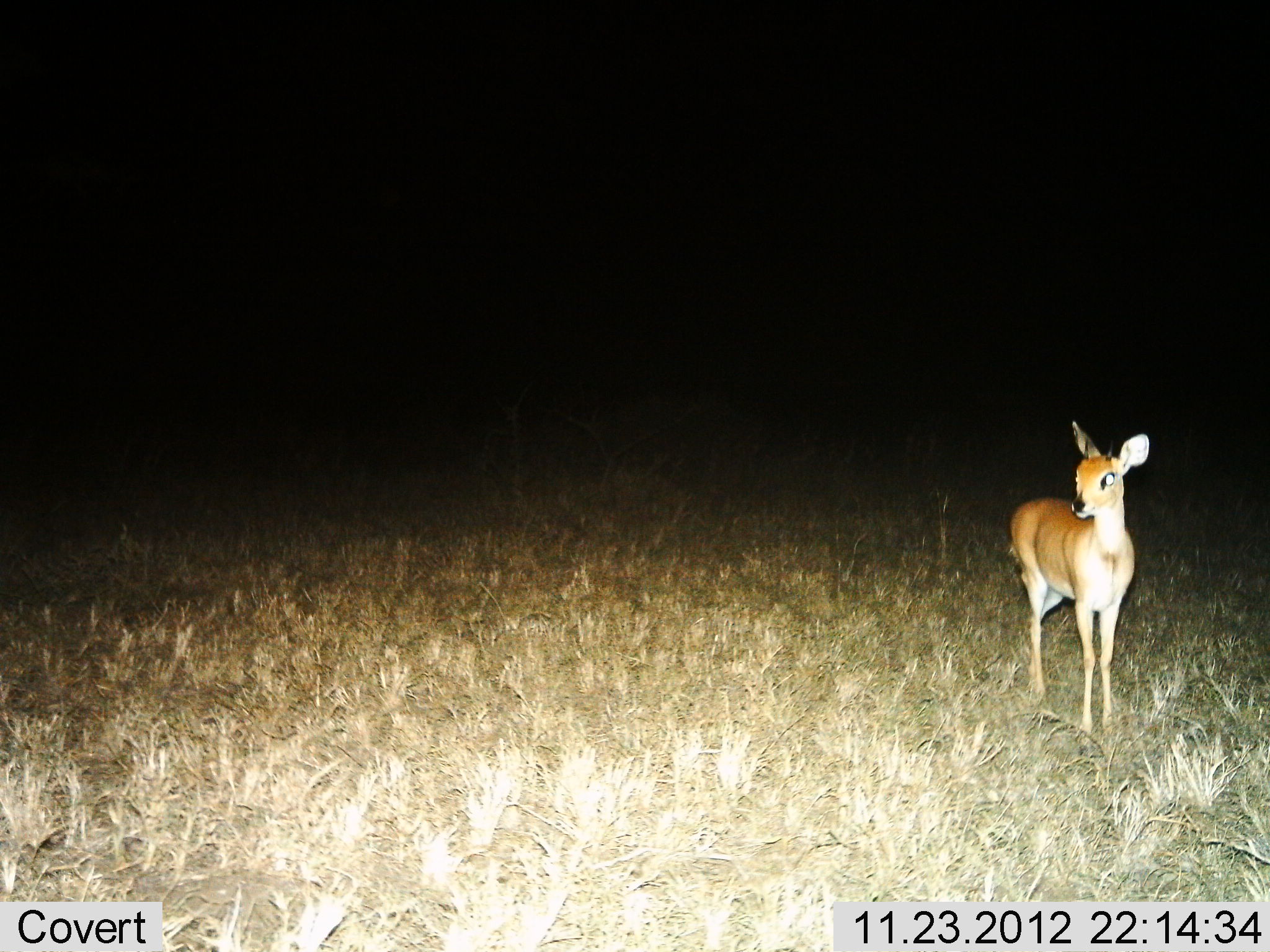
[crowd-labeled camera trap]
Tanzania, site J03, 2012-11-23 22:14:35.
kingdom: Animalia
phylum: Chordata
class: Mammalia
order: Artiodactyla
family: Bovidae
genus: Madoqua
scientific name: Madoqua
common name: dikdik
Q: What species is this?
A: Dikdik (Madoqua).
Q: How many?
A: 1.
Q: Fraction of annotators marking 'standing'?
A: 100%.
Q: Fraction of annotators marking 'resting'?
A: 0%.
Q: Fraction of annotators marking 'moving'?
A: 0%.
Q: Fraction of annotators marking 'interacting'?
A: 0%.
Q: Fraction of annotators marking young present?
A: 0%.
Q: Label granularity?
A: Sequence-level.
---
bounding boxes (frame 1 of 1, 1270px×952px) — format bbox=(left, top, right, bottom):
animal: bbox=(1004, 420, 1151, 743)